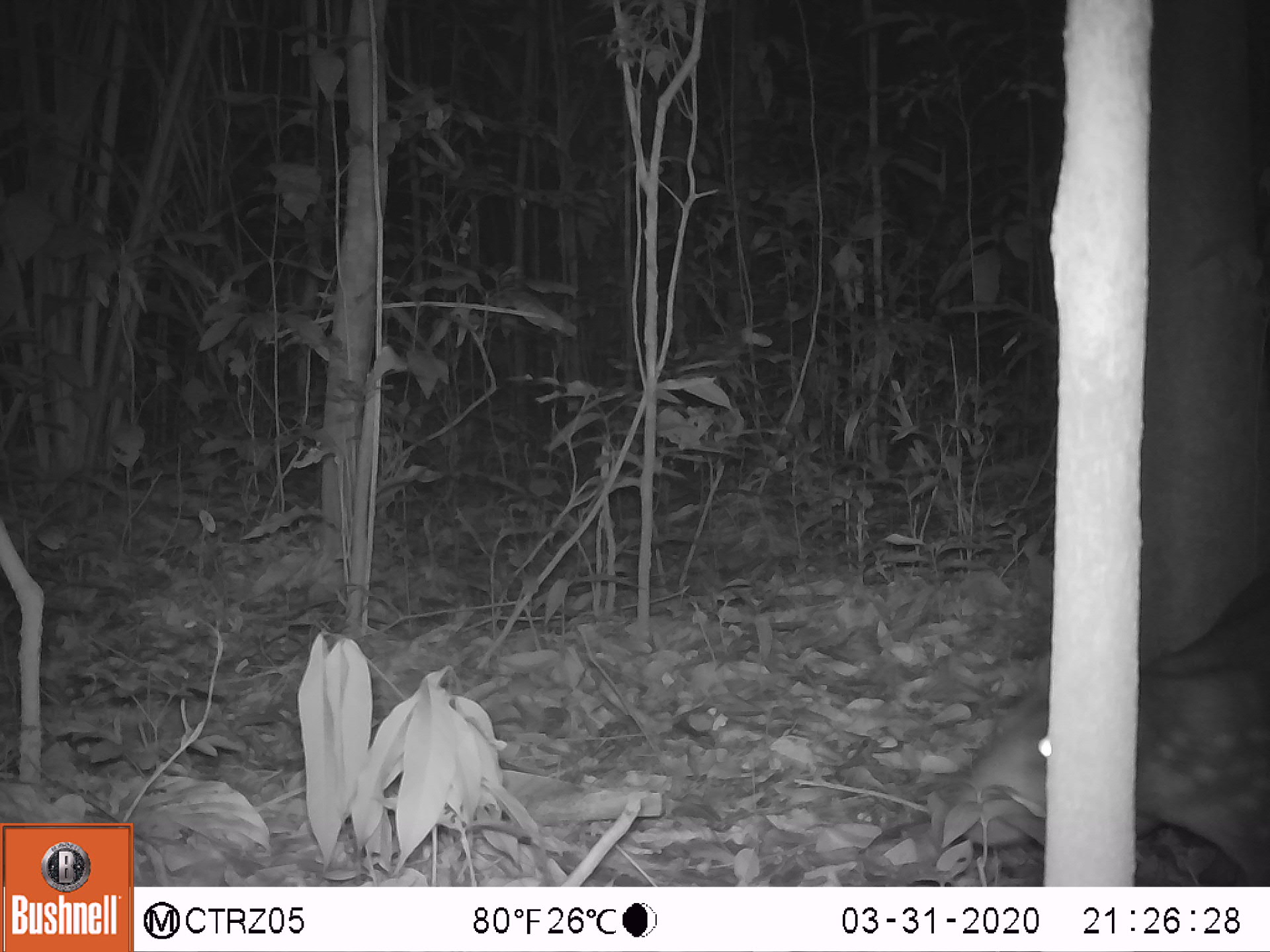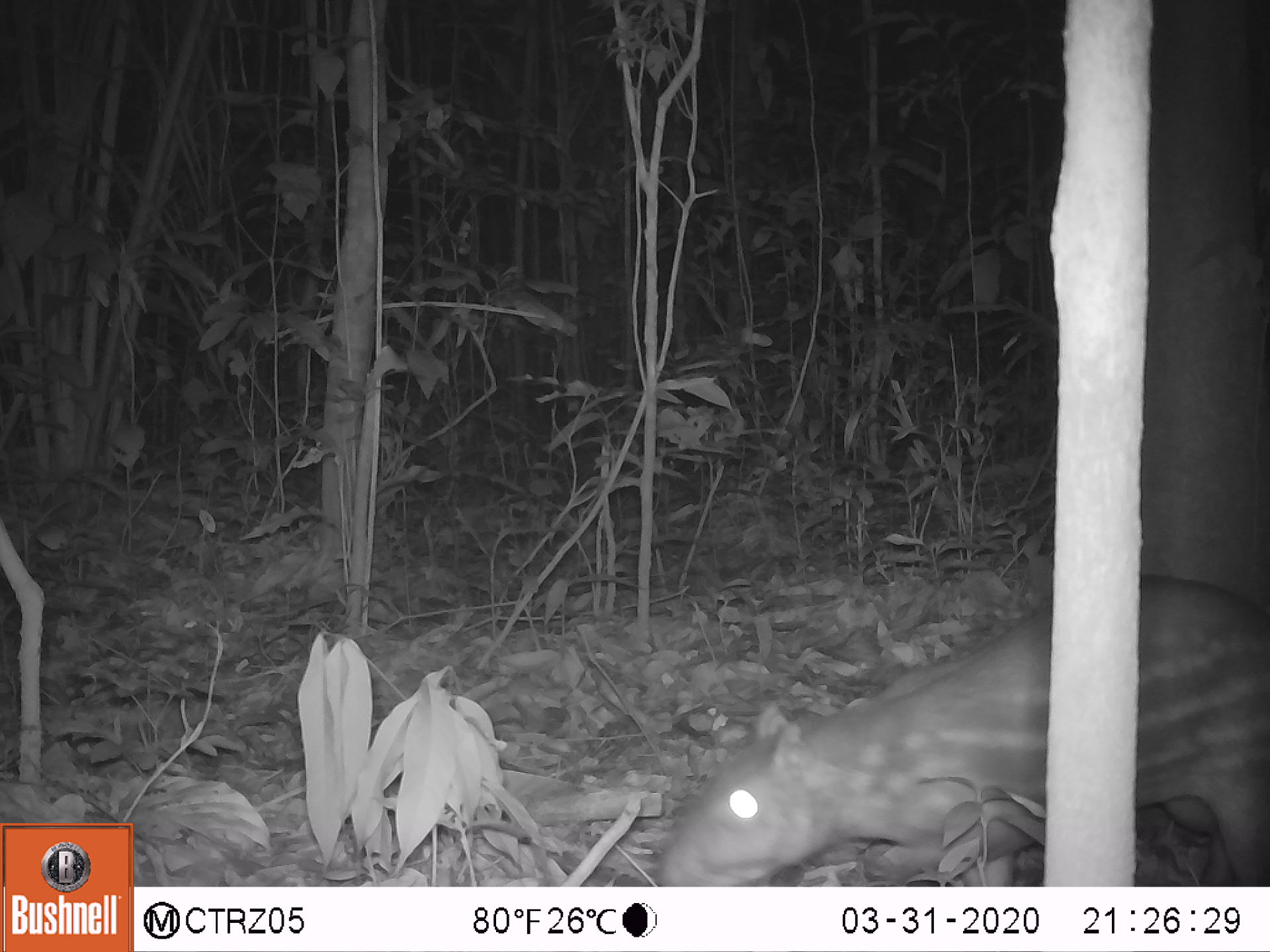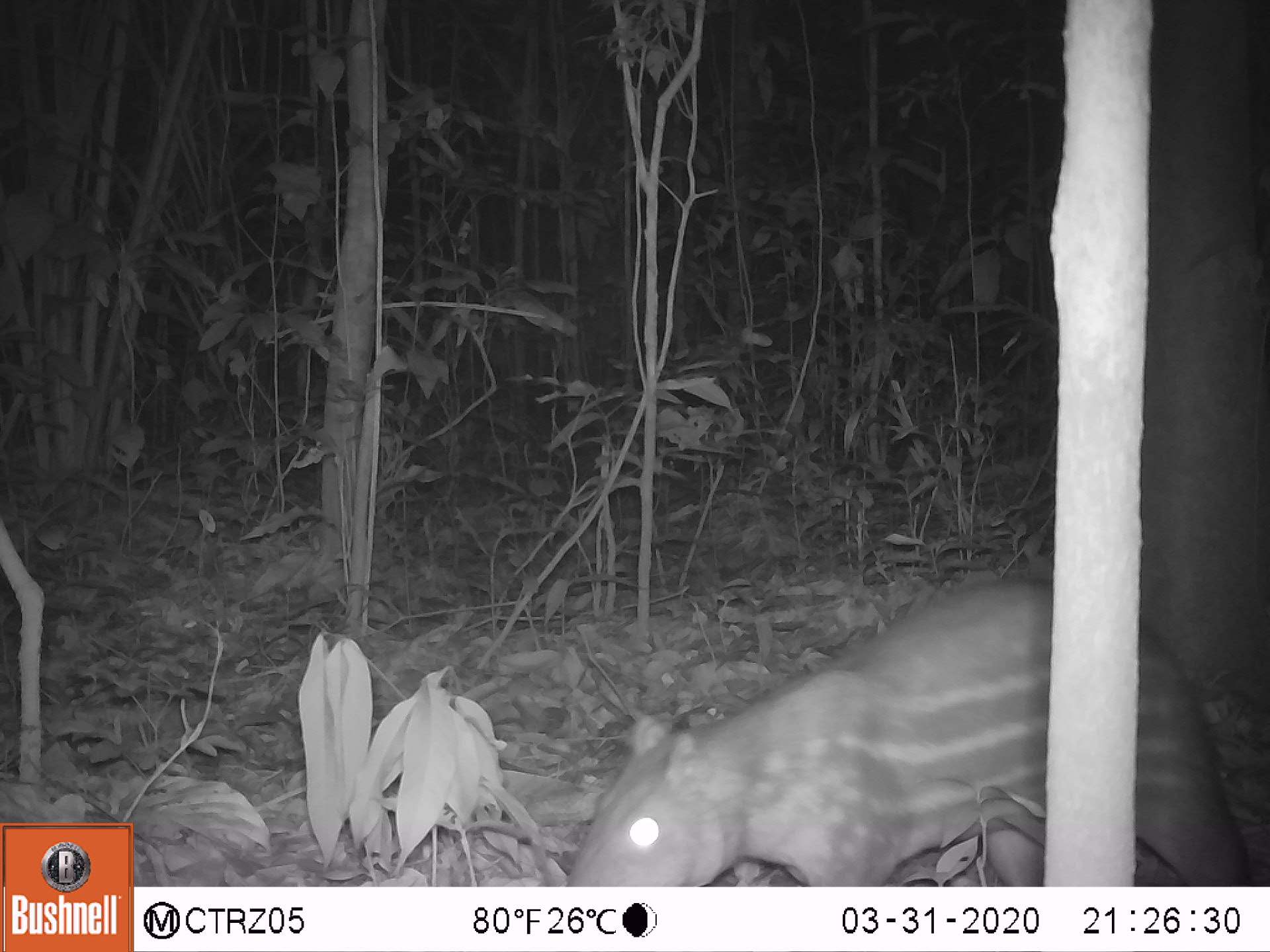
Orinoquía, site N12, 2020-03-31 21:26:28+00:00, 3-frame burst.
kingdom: Animalia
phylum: Chordata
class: Mammalia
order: Rodentia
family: Cuniculidae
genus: Cuniculus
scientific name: Cuniculus paca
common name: spotted paca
Spotted paca (Cuniculus paca).